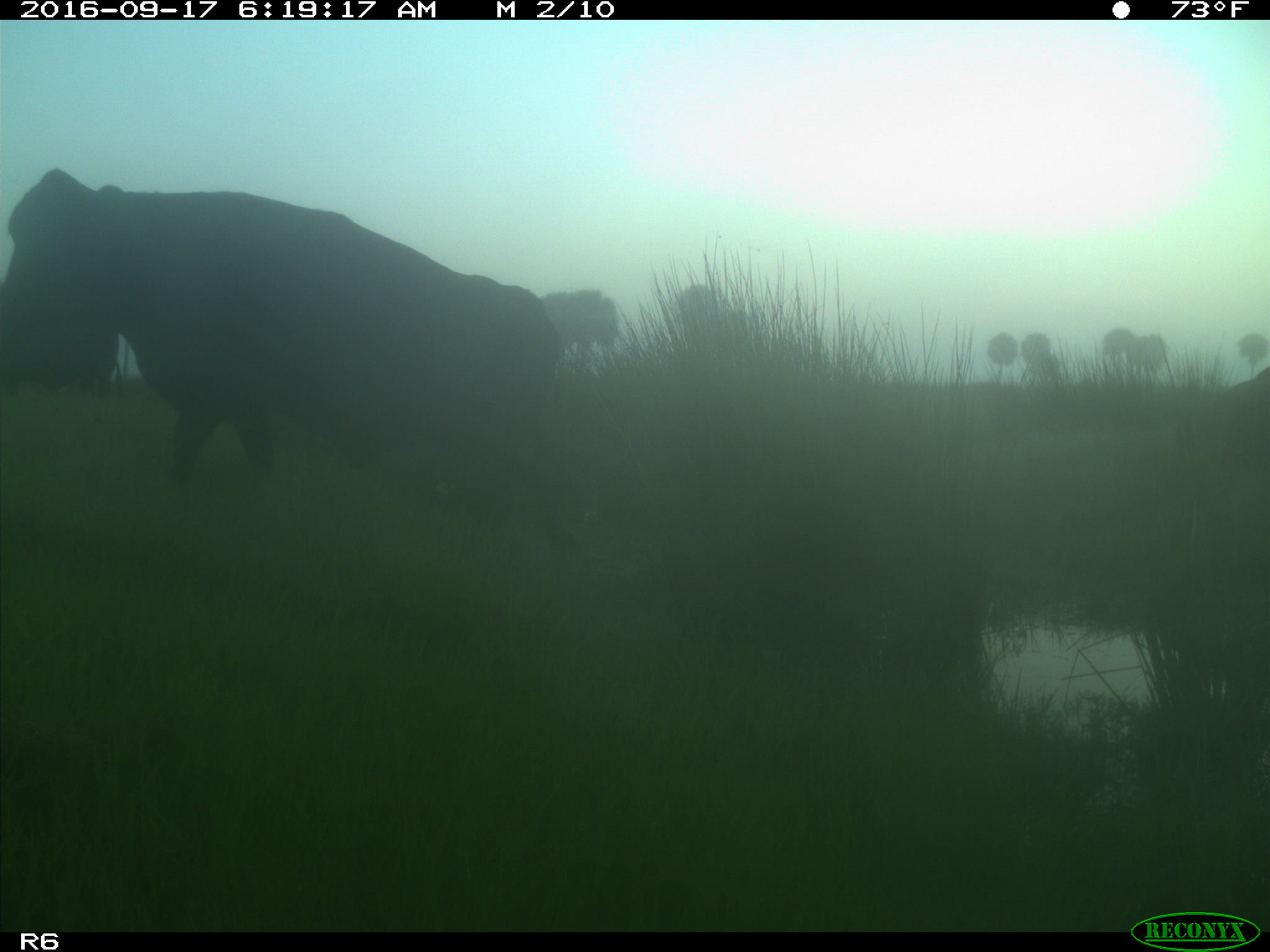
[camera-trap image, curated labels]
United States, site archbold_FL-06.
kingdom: Animalia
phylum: Chordata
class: Mammalia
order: Artiodactyla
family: Bovidae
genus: Bos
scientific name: Bos taurus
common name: domestic cow